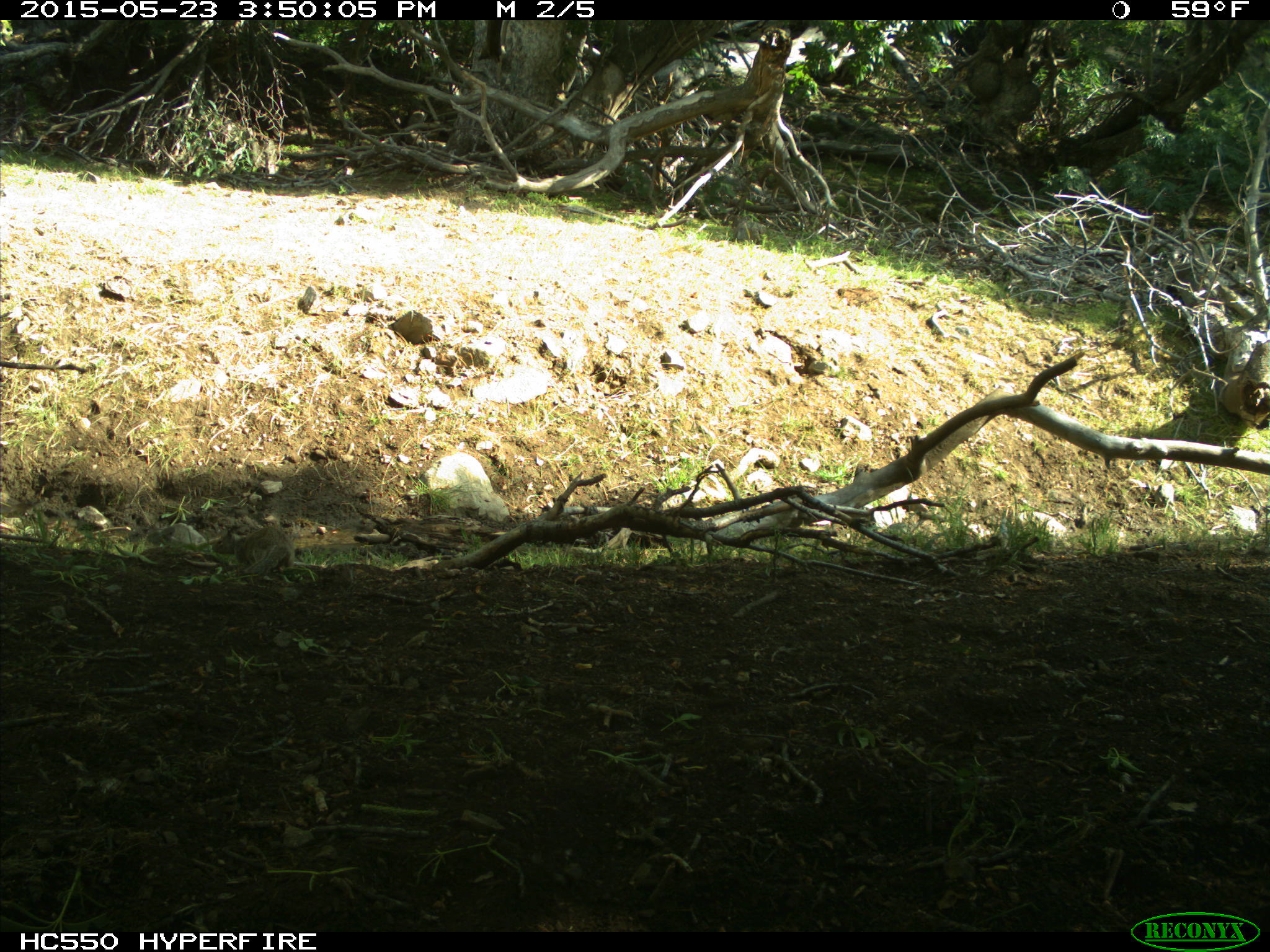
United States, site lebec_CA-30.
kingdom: Animalia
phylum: Chordata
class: Mammalia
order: Rodentia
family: Sciuridae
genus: Otospermophilus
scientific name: Otospermophilus beecheyi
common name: california ground squirrel